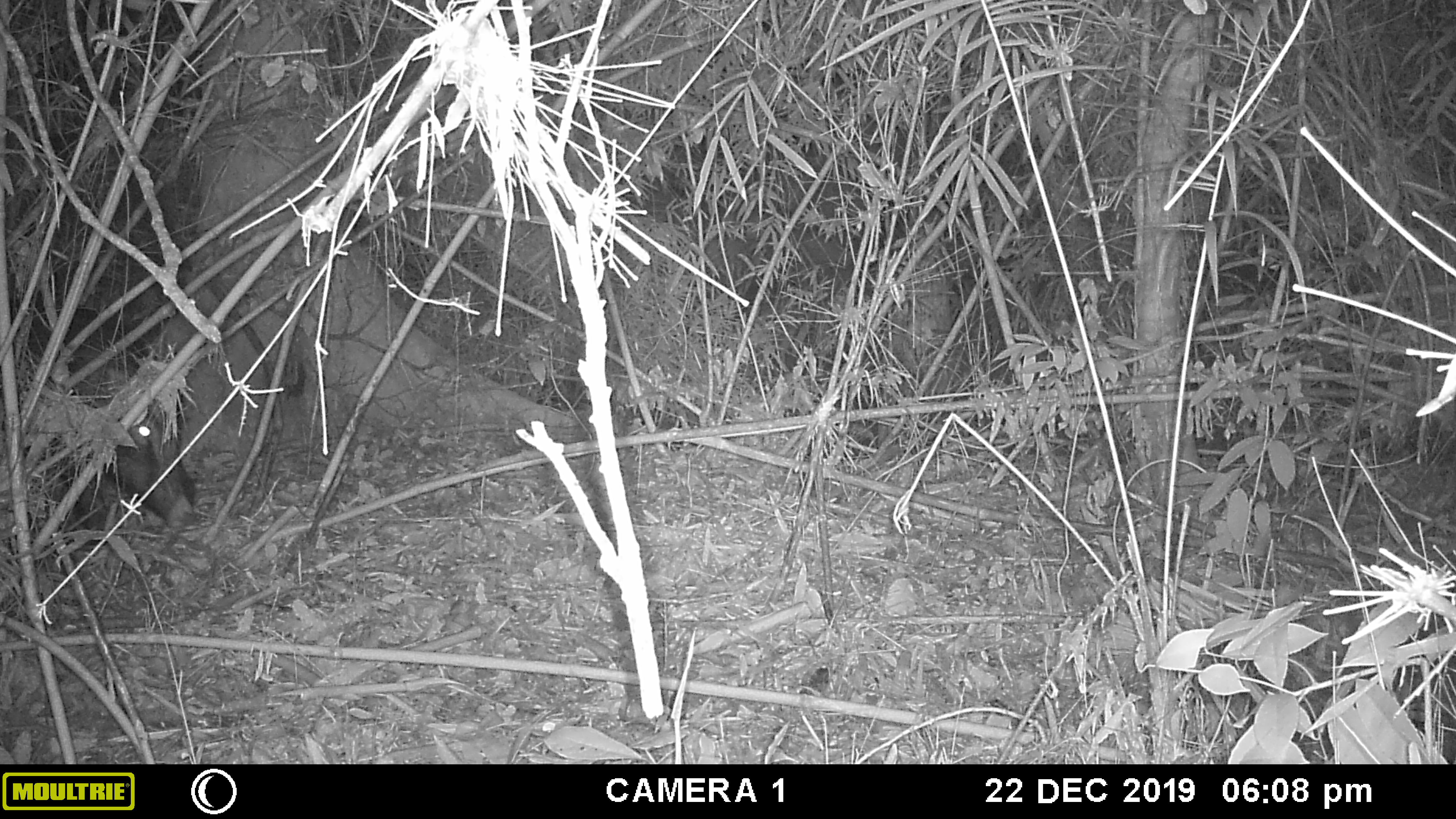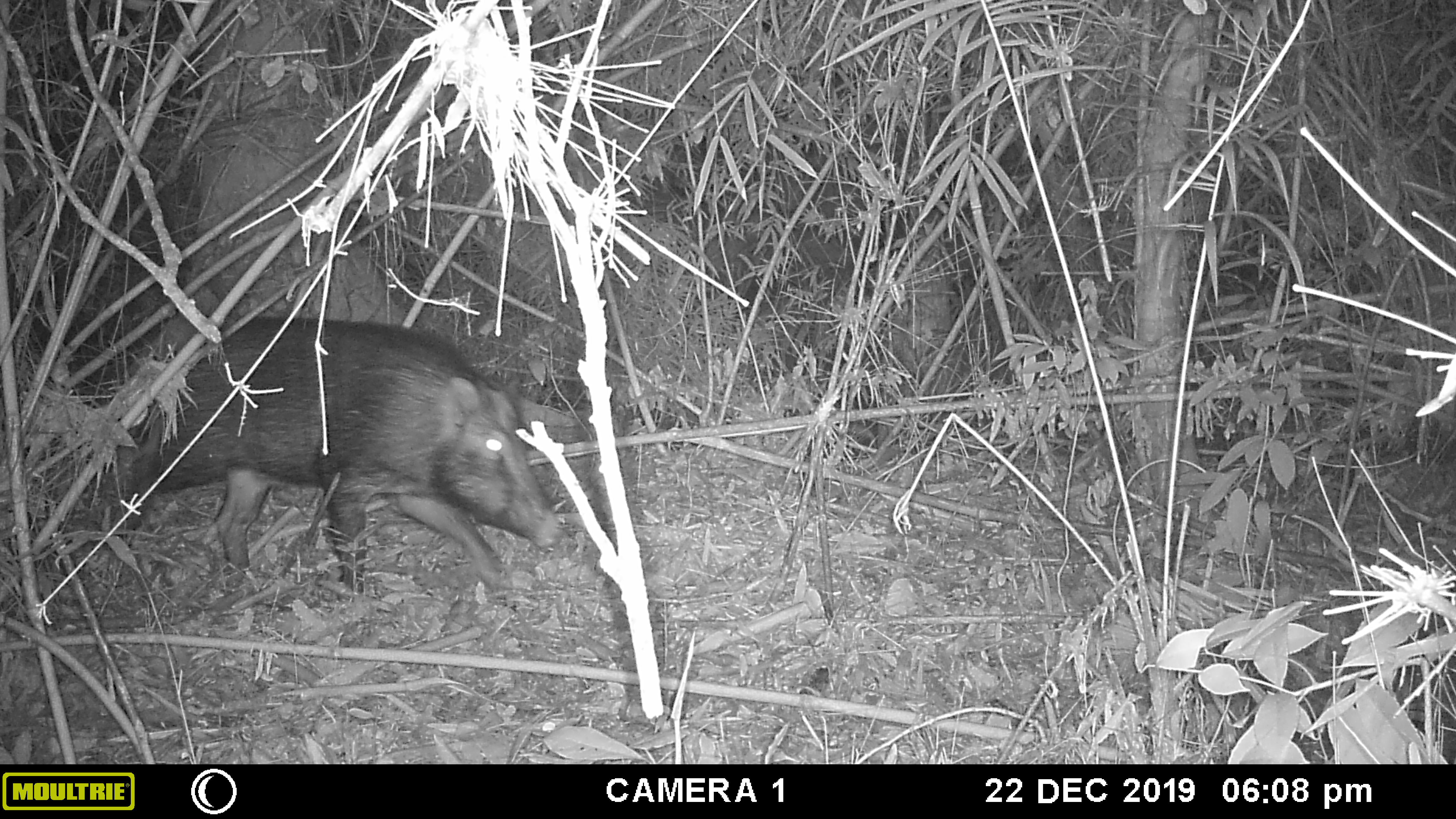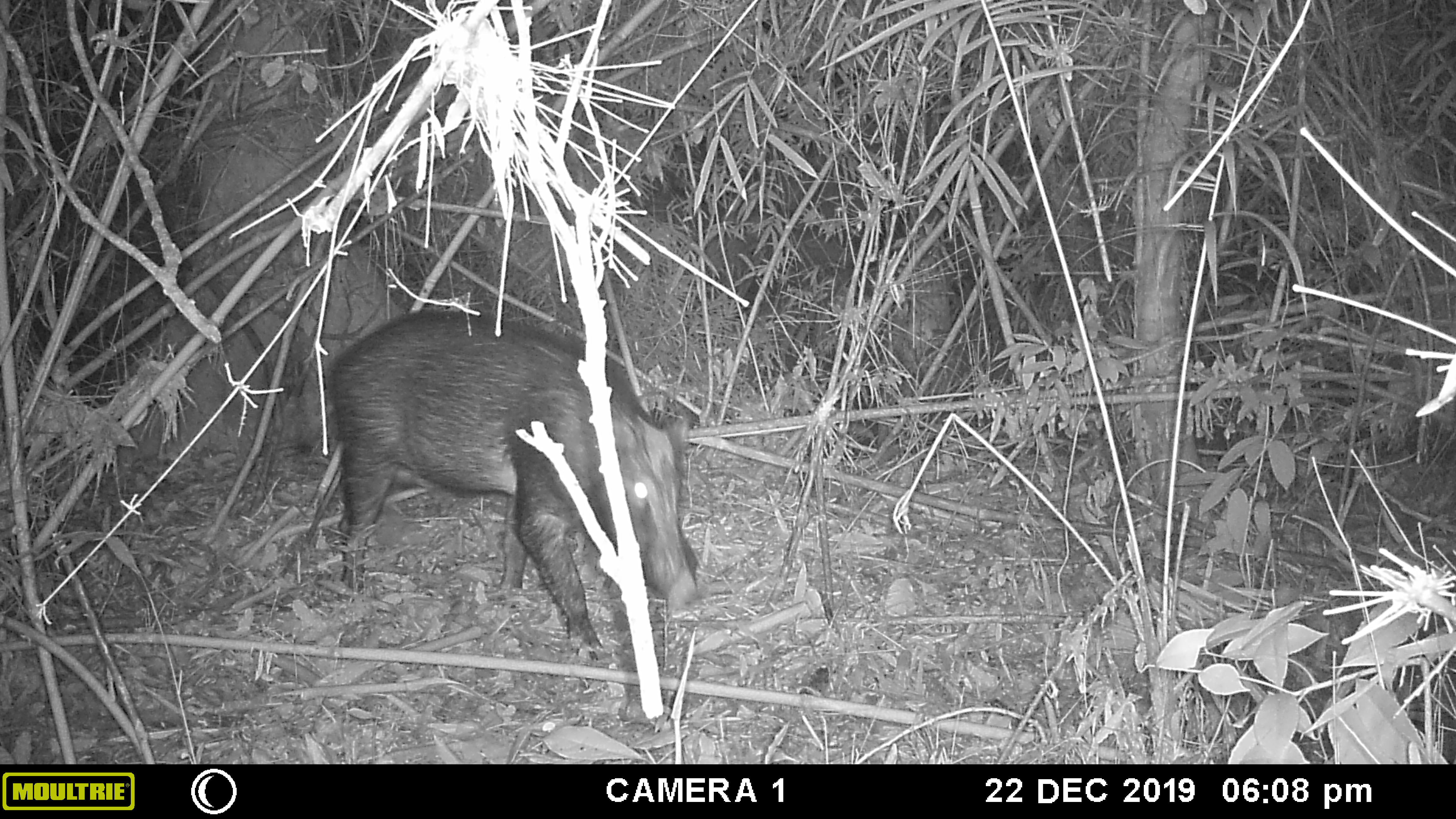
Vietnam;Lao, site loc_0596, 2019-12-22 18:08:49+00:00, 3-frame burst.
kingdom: Animalia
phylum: Chordata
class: Mammalia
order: Artiodactyla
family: Suidae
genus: Sus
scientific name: Sus scrofa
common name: eurasian wild pig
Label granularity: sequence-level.